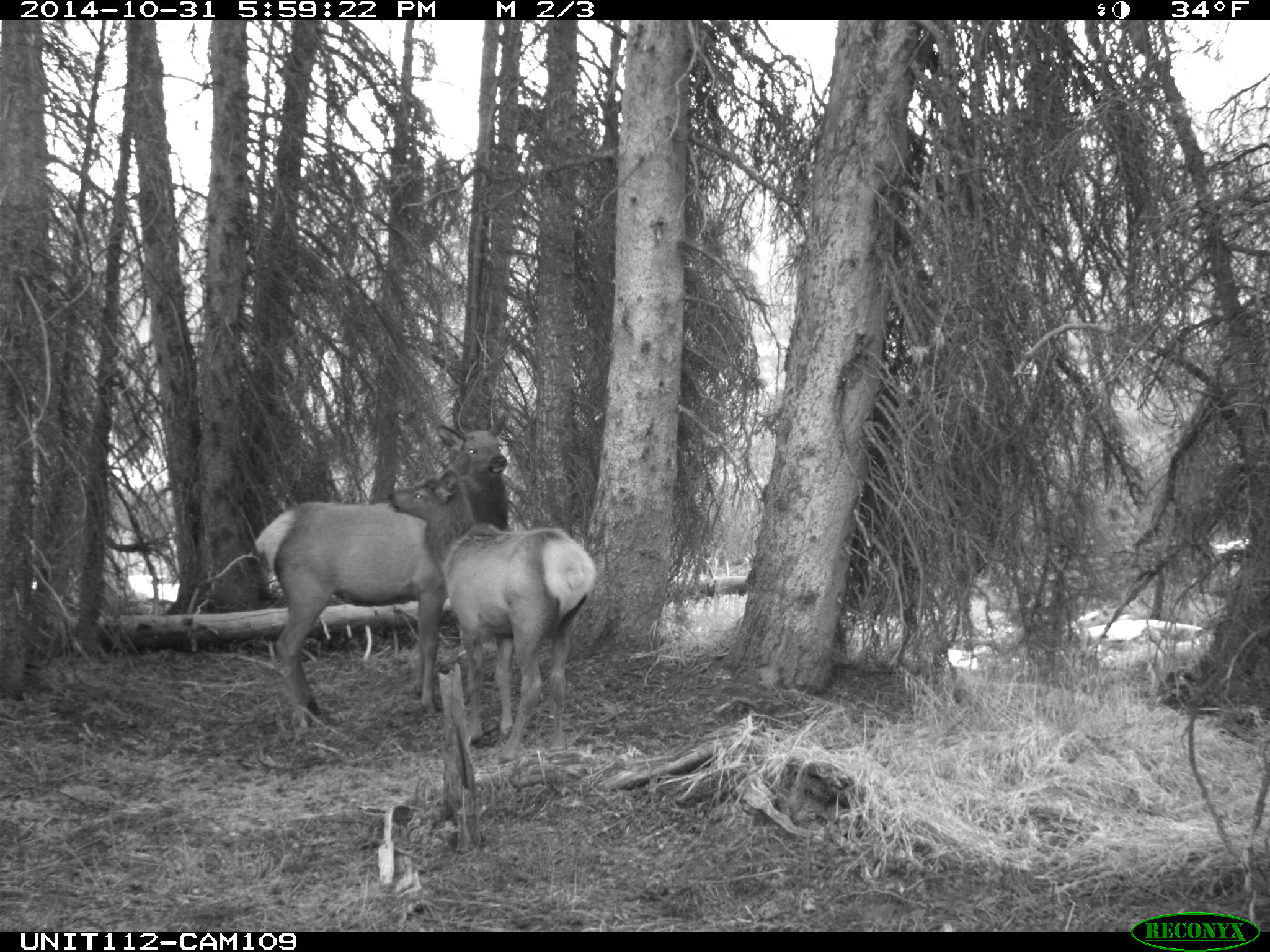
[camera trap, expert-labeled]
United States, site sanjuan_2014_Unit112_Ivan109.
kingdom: Animalia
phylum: Chordata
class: Mammalia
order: Artiodactyla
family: Cervidae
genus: Cervus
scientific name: Cervus elaphus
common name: red deer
Cervus elaphus (red deer).